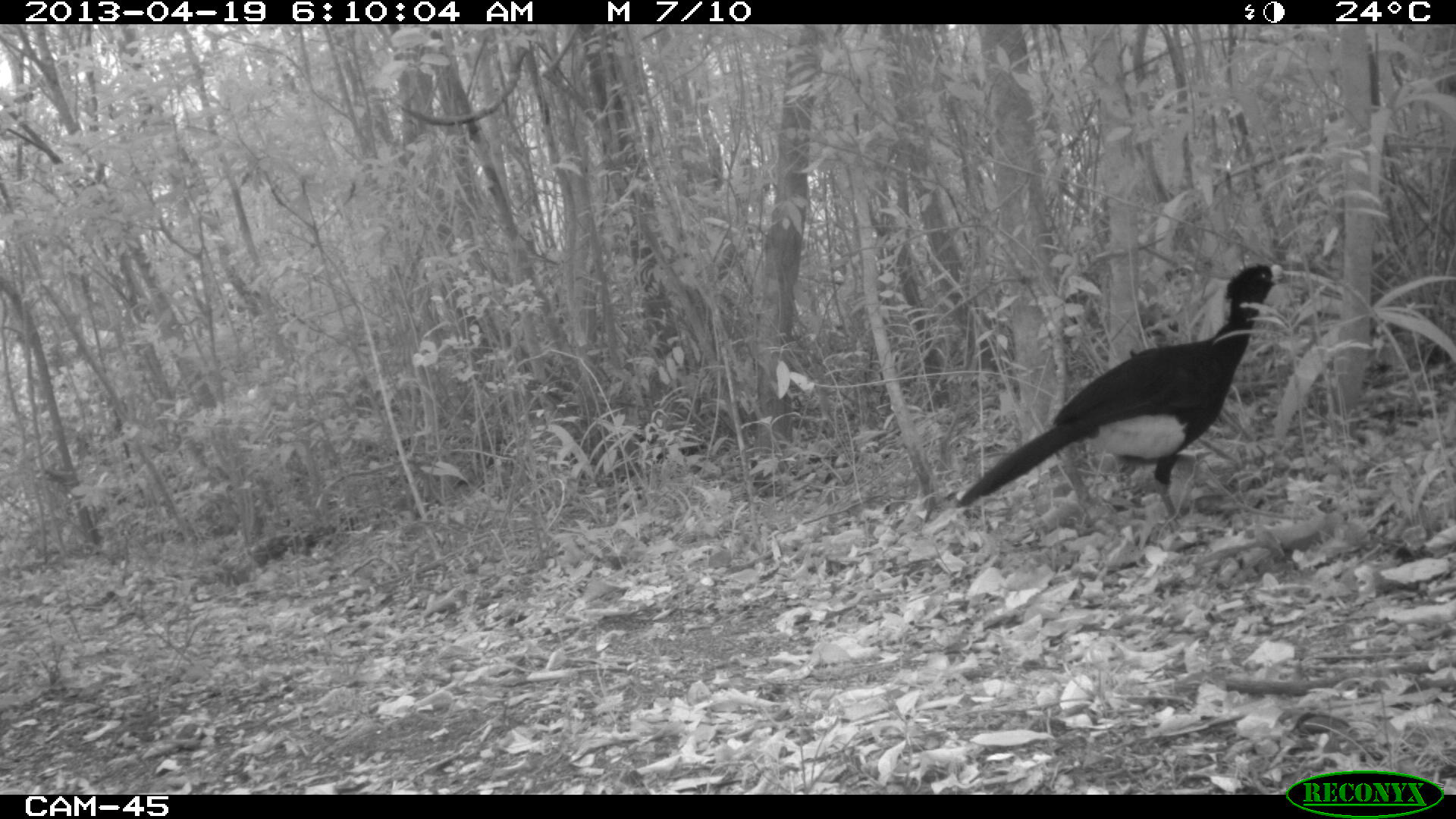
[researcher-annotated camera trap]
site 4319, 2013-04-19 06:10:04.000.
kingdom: Animalia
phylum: Chordata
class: Aves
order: Galliformes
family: Cracidae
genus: Crax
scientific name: Crax rubra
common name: great curassow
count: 1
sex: male